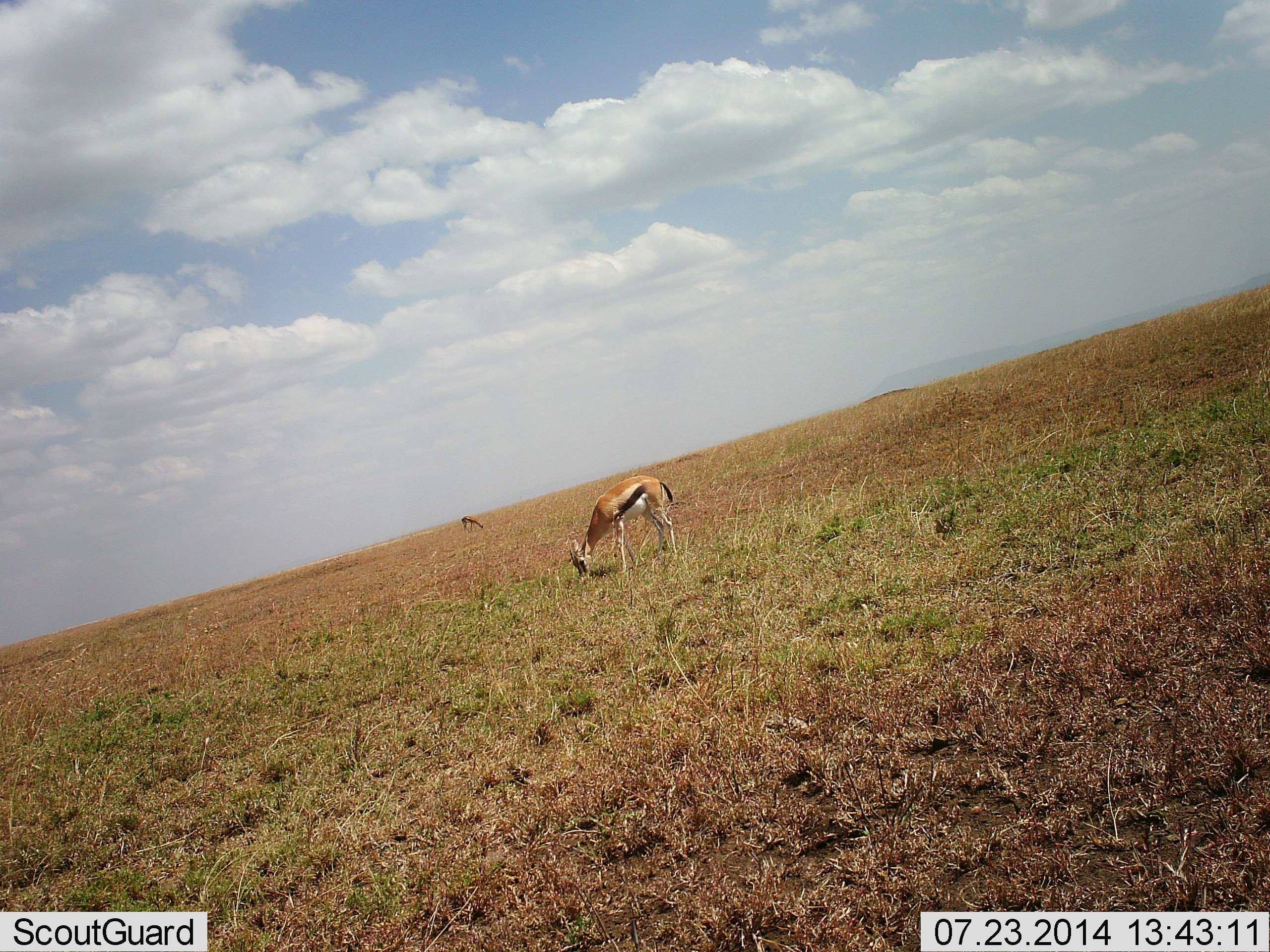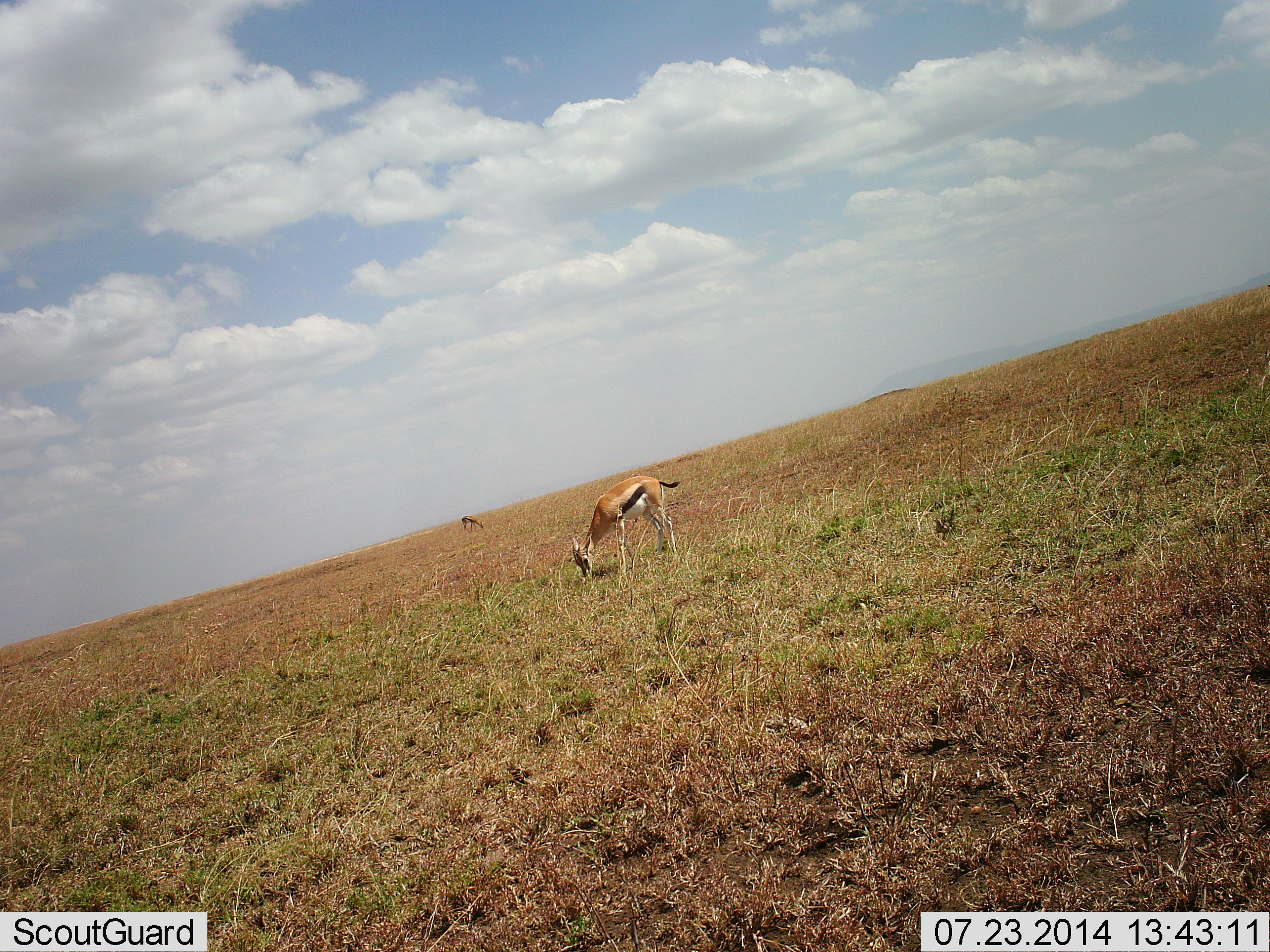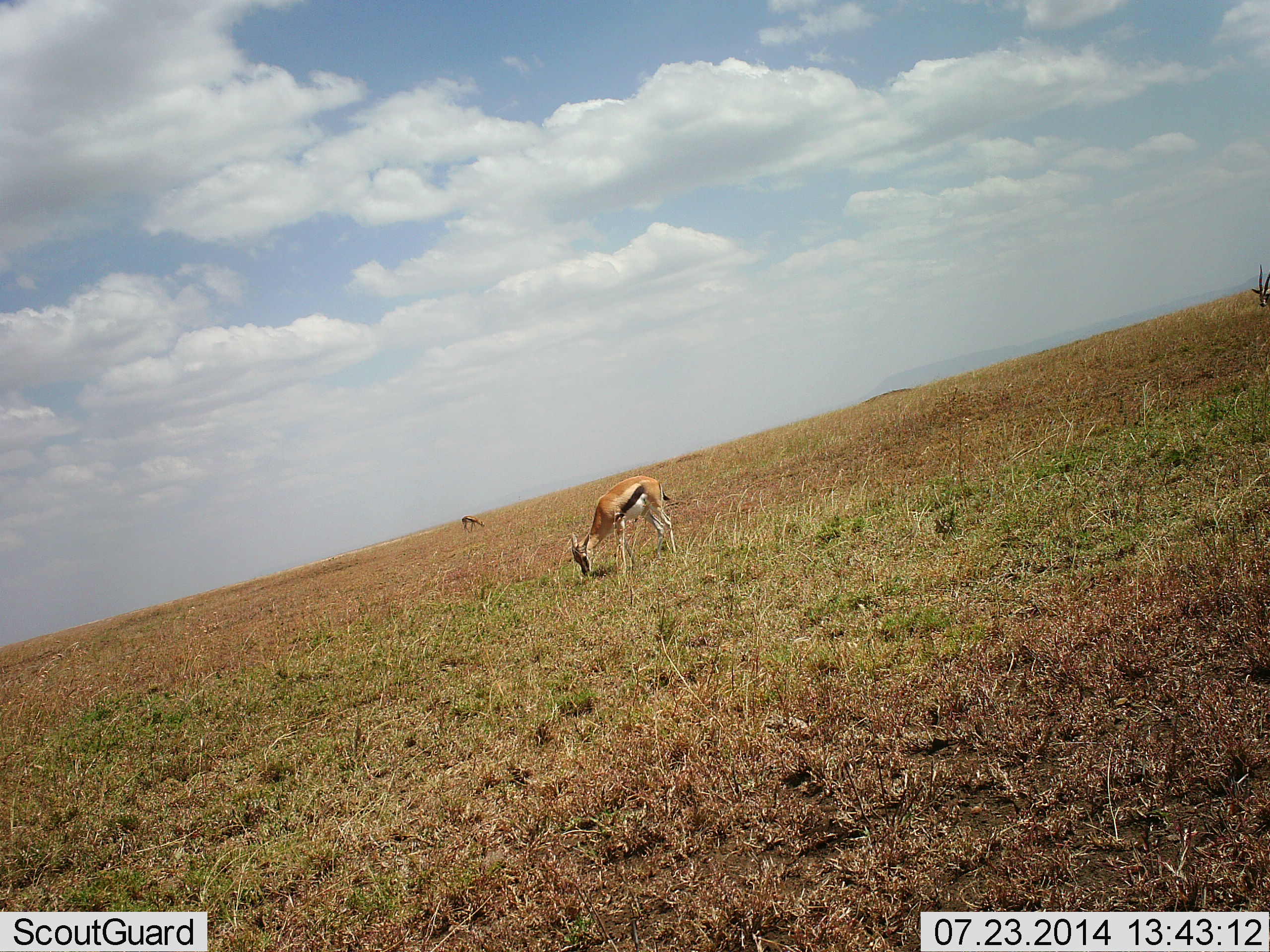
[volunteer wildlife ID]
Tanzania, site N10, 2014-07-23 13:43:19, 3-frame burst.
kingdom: Animalia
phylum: Chordata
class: Mammalia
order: Artiodactyla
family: Bovidae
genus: Eudorcas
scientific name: Eudorcas thomsonii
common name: thomson's gazelle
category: gazellethomsons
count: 2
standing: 20%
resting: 0%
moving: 10%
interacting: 0%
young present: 0%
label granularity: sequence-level